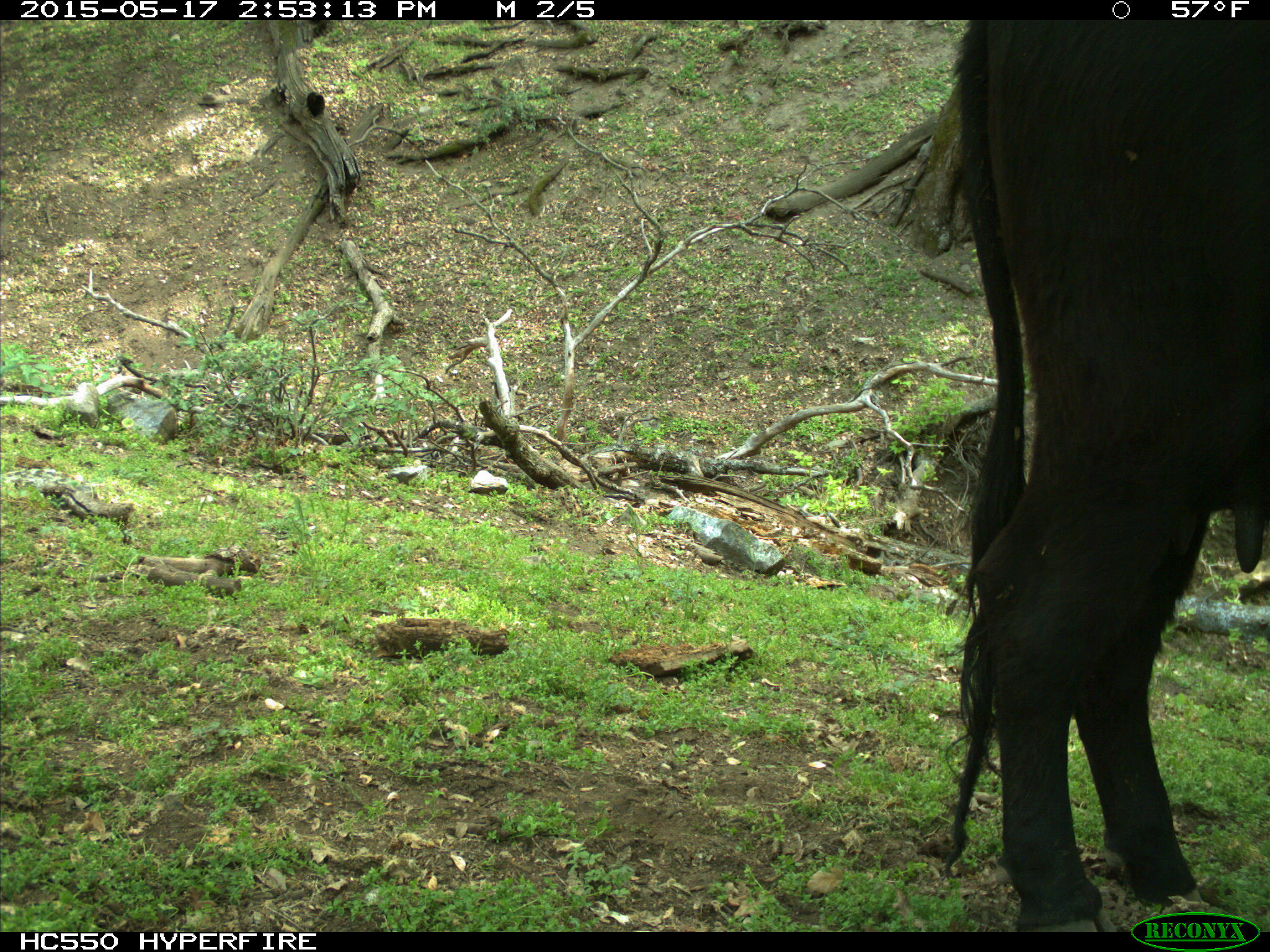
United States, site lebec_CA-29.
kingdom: Animalia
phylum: Chordata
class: Mammalia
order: Artiodactyla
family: Bovidae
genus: Bos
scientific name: Bos taurus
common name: domestic cow